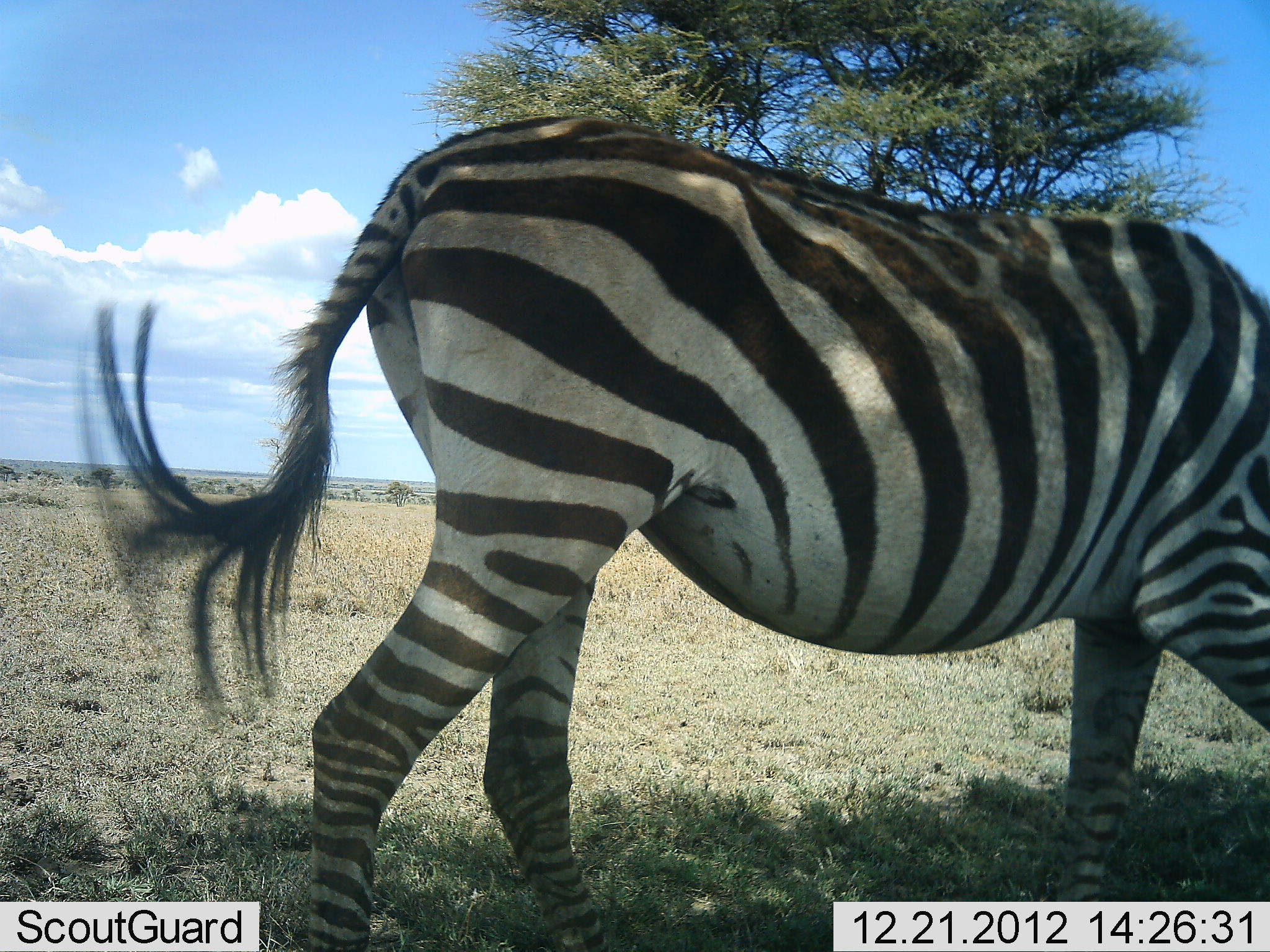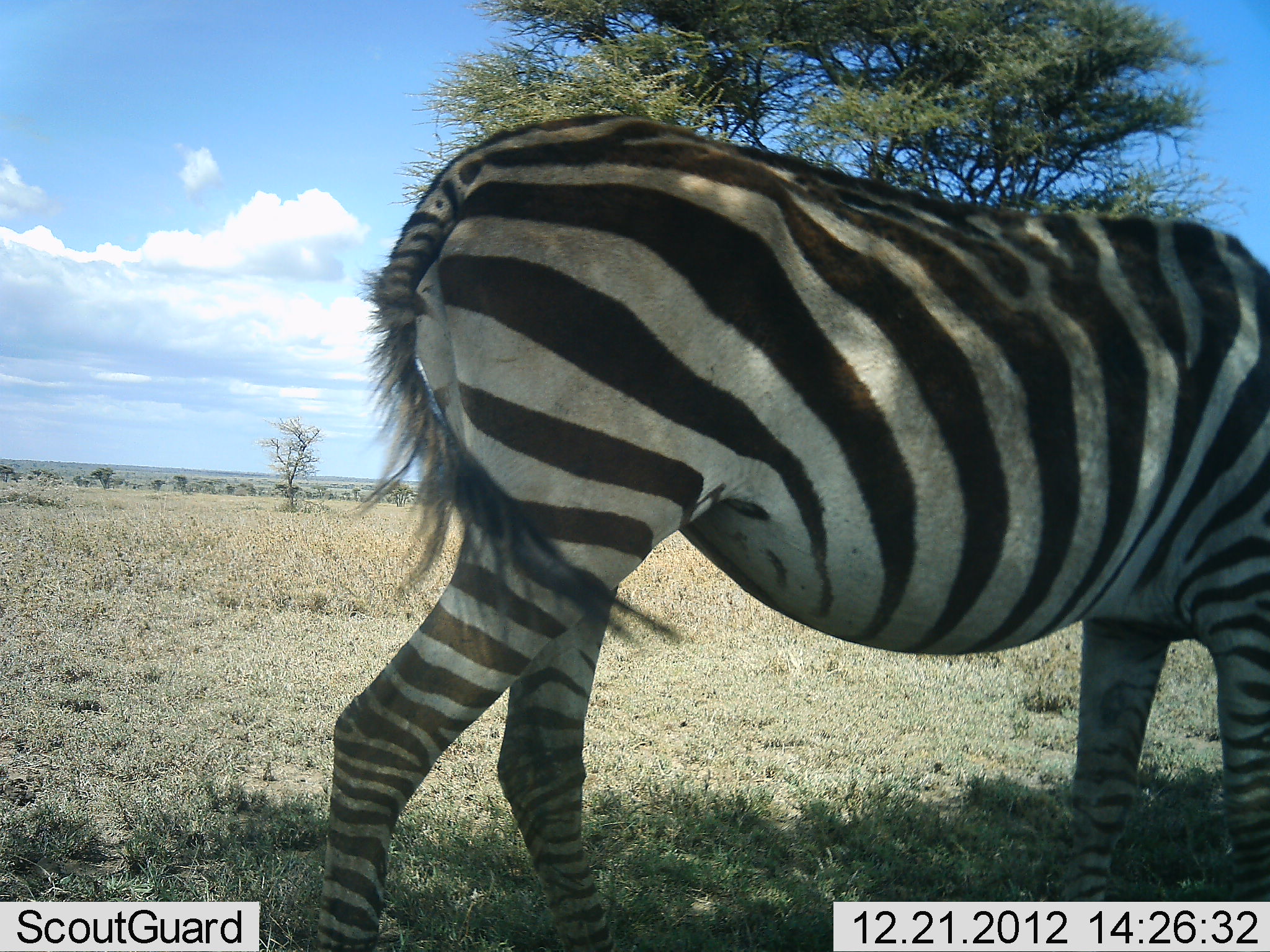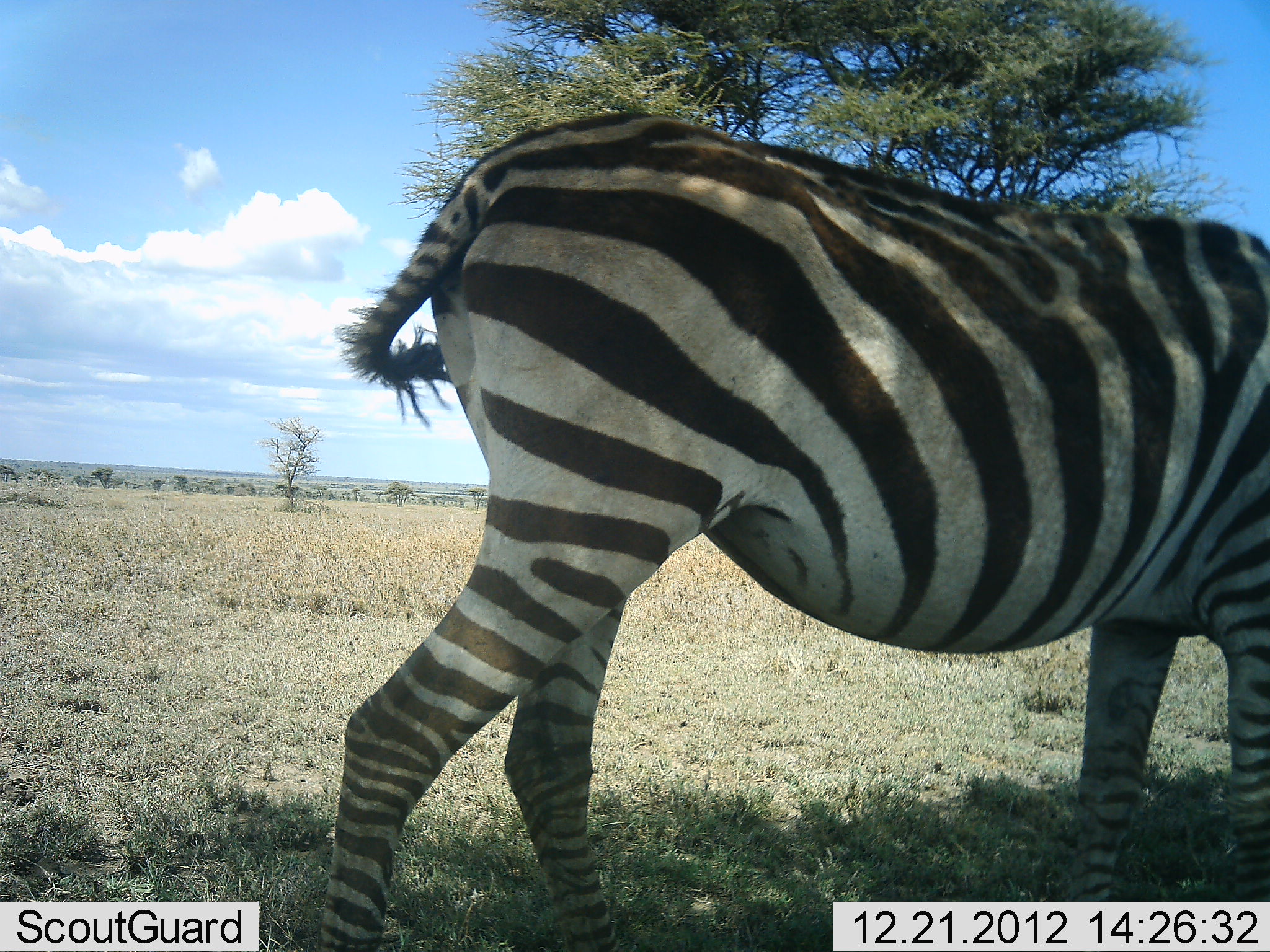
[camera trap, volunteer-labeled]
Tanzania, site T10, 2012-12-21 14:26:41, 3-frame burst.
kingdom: Animalia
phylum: Chordata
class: Mammalia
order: Perissodactyla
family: Equidae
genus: Equus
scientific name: Equus quagga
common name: plains zebra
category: zebra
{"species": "zebra (plains zebra) (Equus quagga)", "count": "1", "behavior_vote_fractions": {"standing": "70%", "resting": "0%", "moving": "0%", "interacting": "0%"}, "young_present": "0%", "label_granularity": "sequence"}